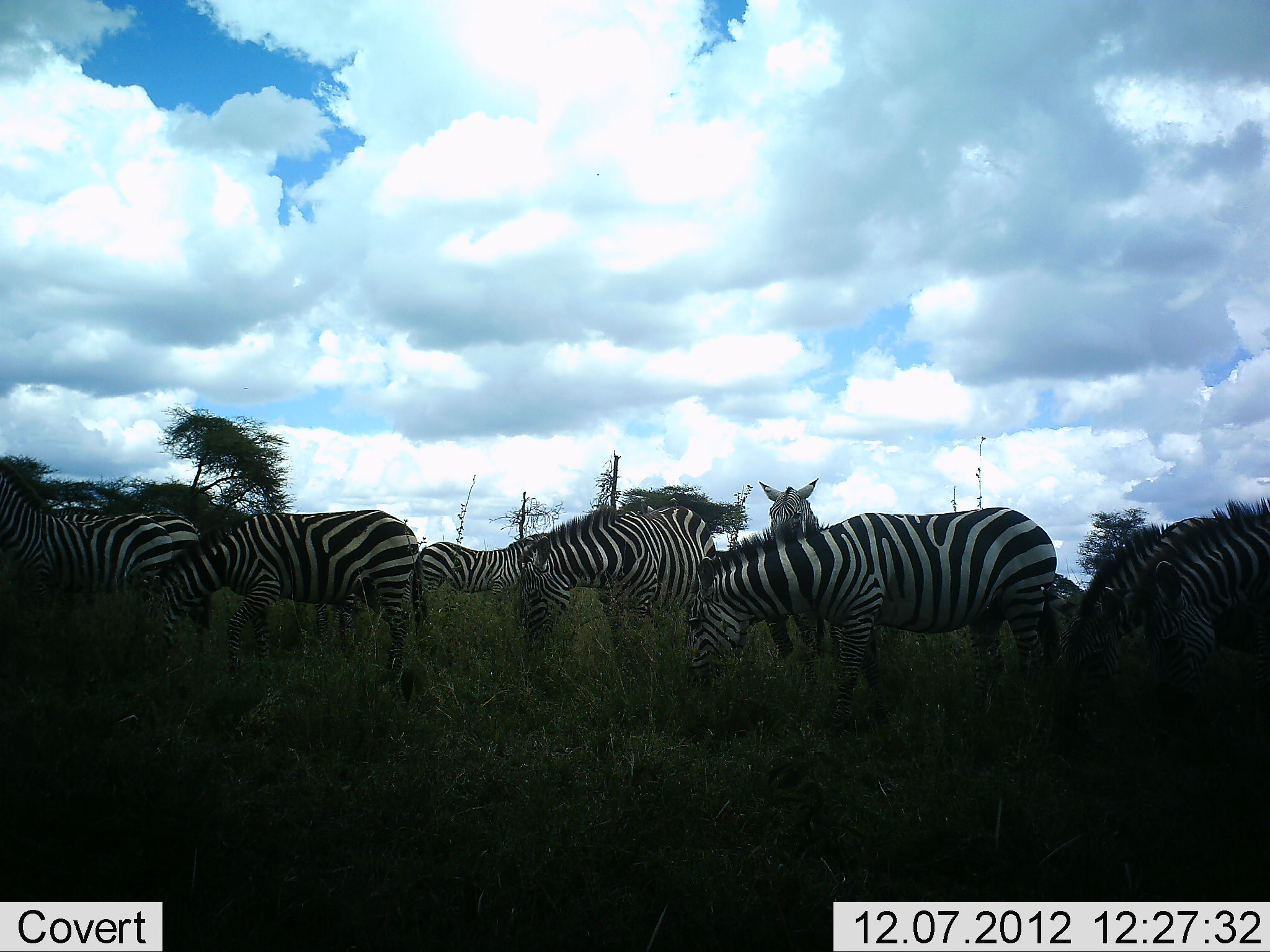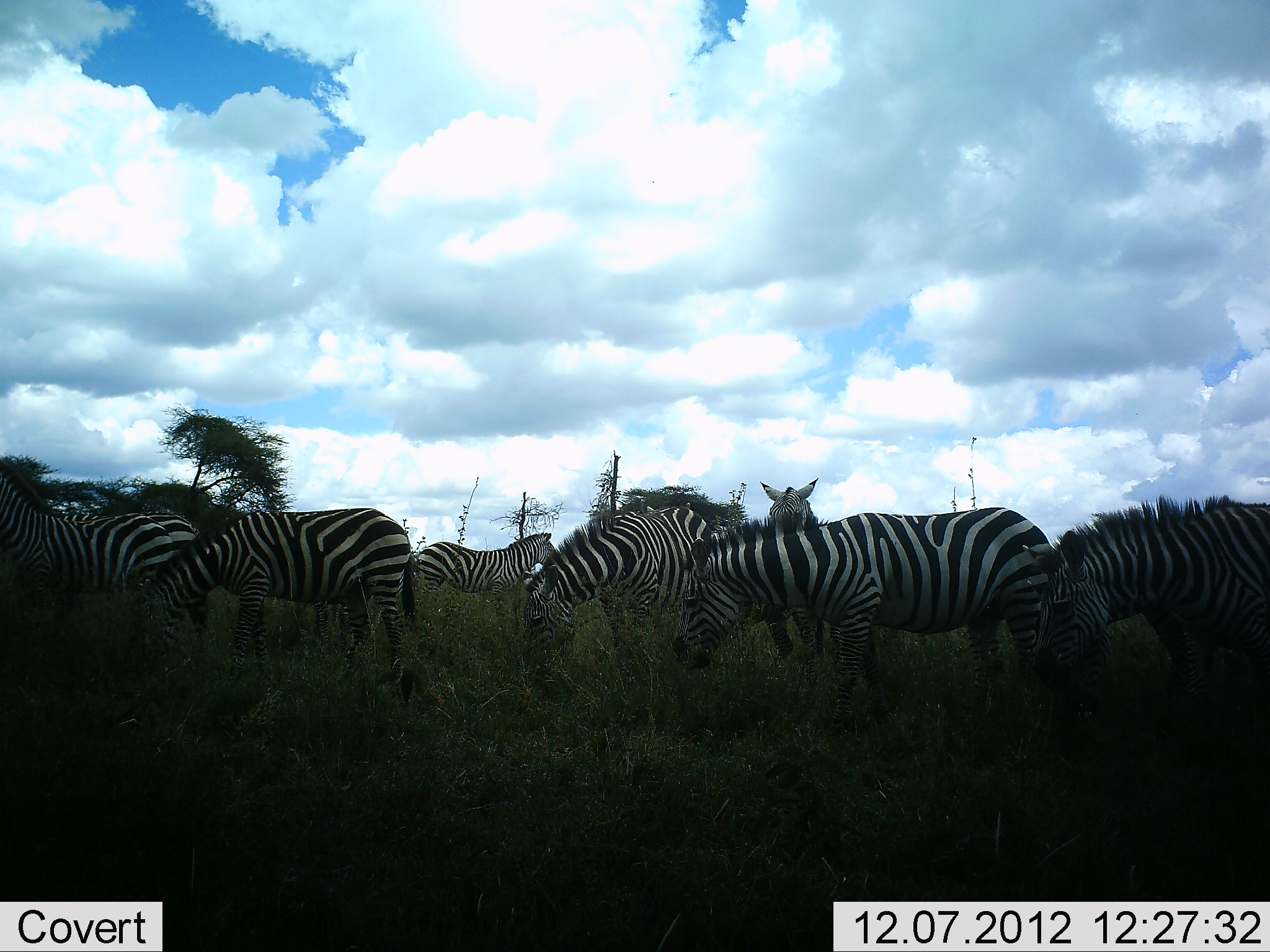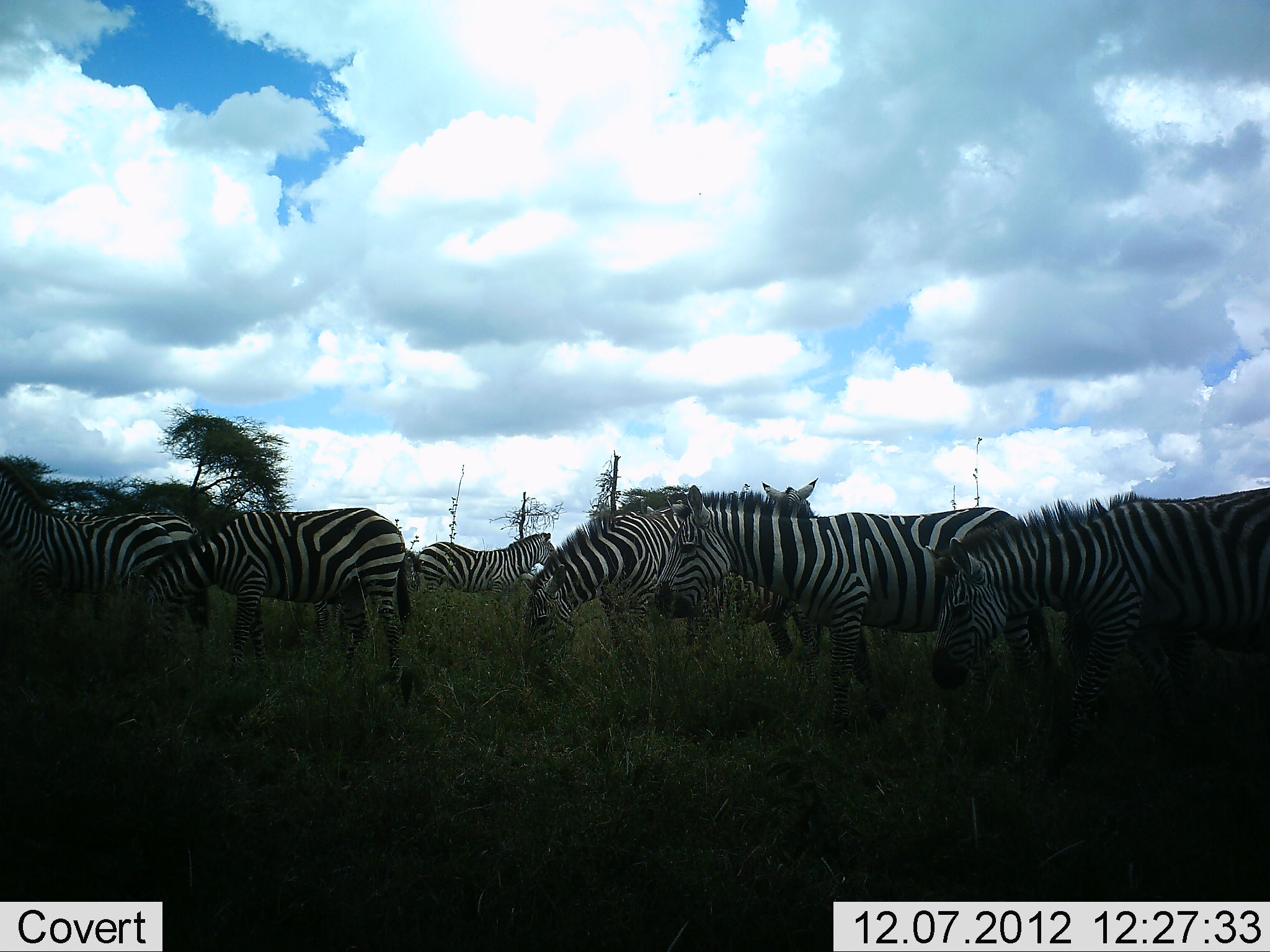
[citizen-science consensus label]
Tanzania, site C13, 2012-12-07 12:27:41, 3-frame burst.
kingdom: Animalia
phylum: Chordata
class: Mammalia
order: Perissodactyla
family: Equidae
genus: Equus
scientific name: Equus quagga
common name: plains zebra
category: zebra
Zebra (plains zebra) (Equus quagga), count 8. Behavior (volunteer vote fractions): standing 80%, resting 10%, moving 10%, interacting 0%. Young present (vote fraction): 0%. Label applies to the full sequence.